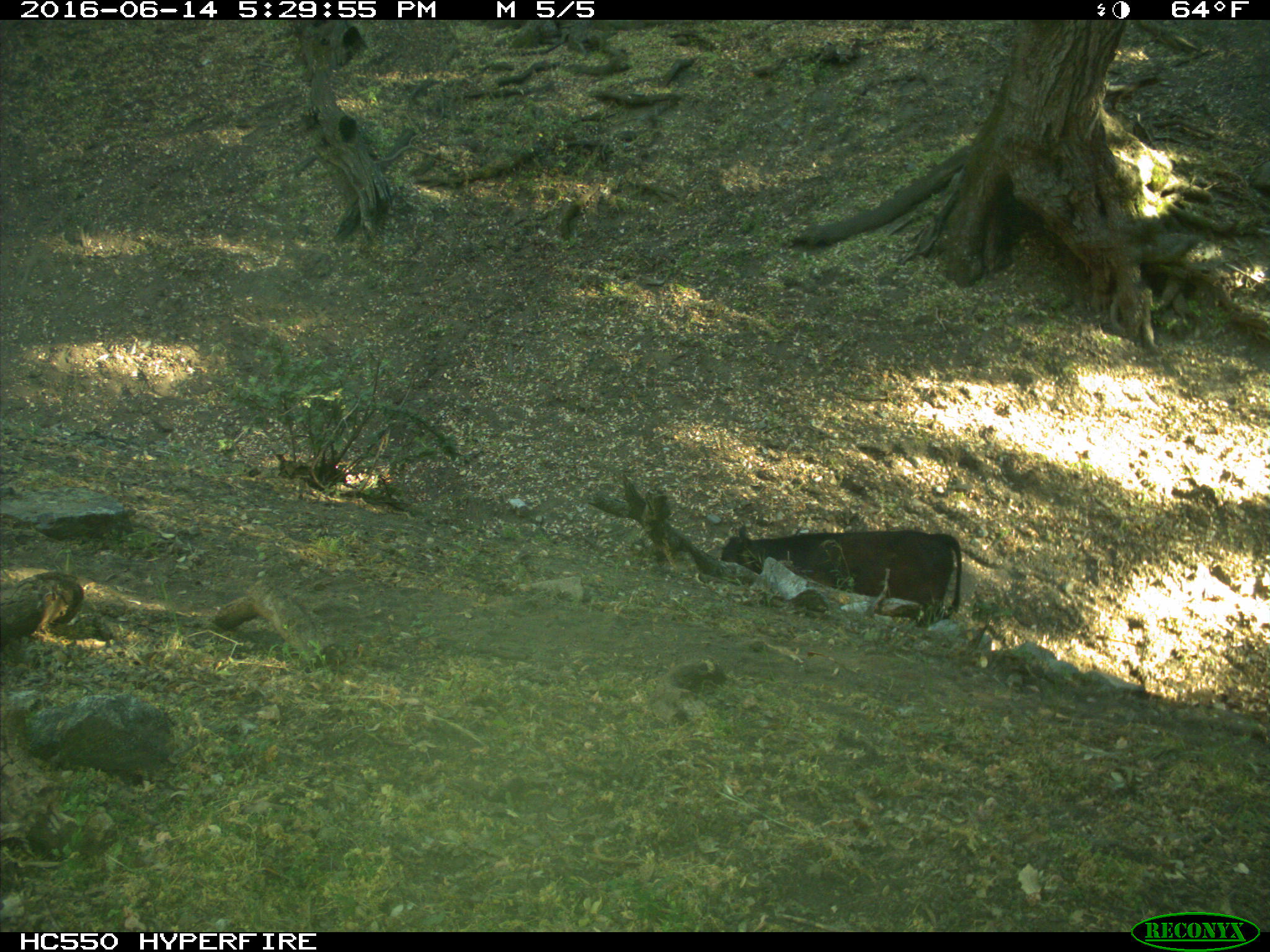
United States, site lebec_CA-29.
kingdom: Animalia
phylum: Chordata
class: Mammalia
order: Artiodactyla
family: Bovidae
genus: Bos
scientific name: Bos taurus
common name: domestic cow